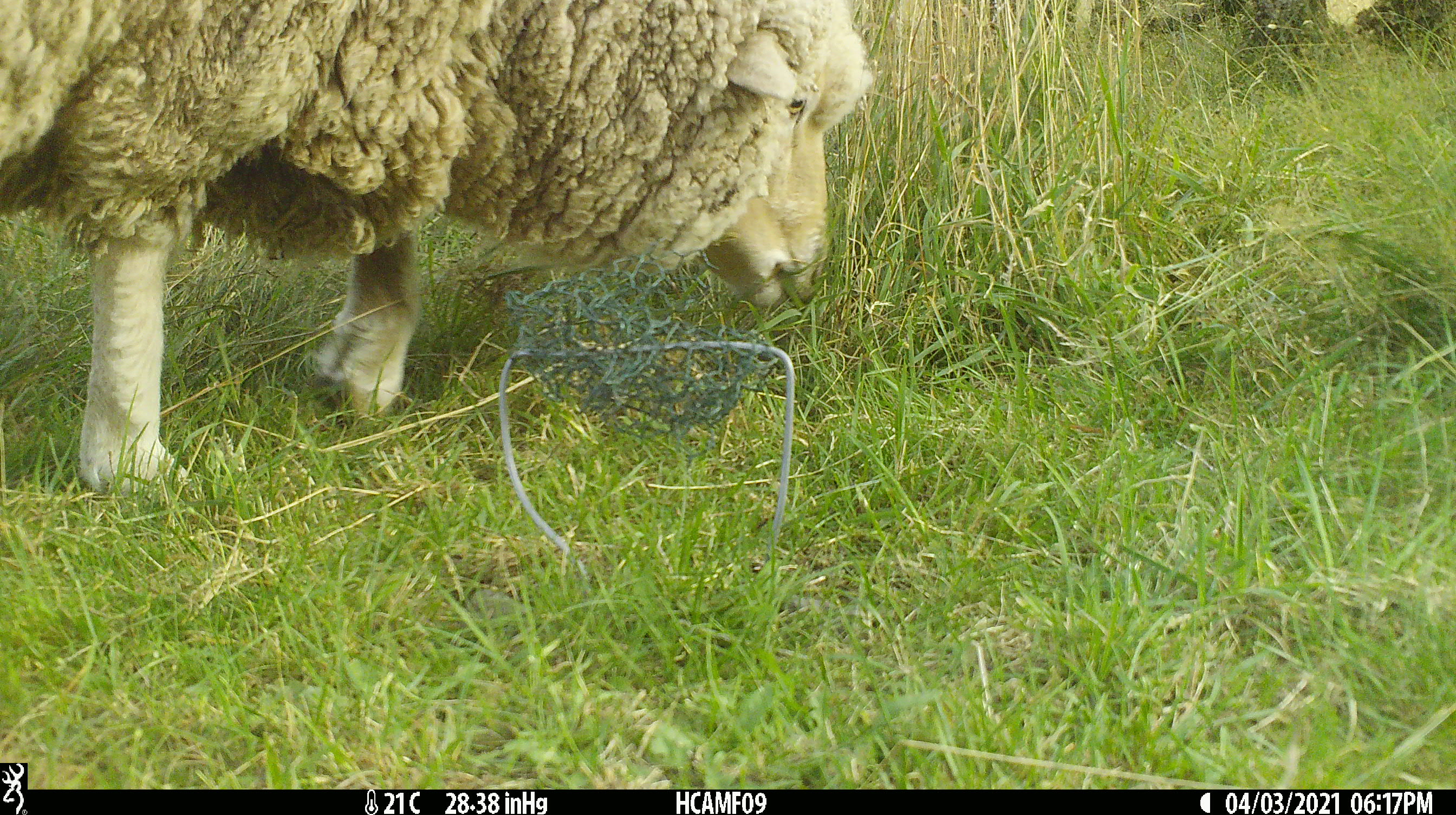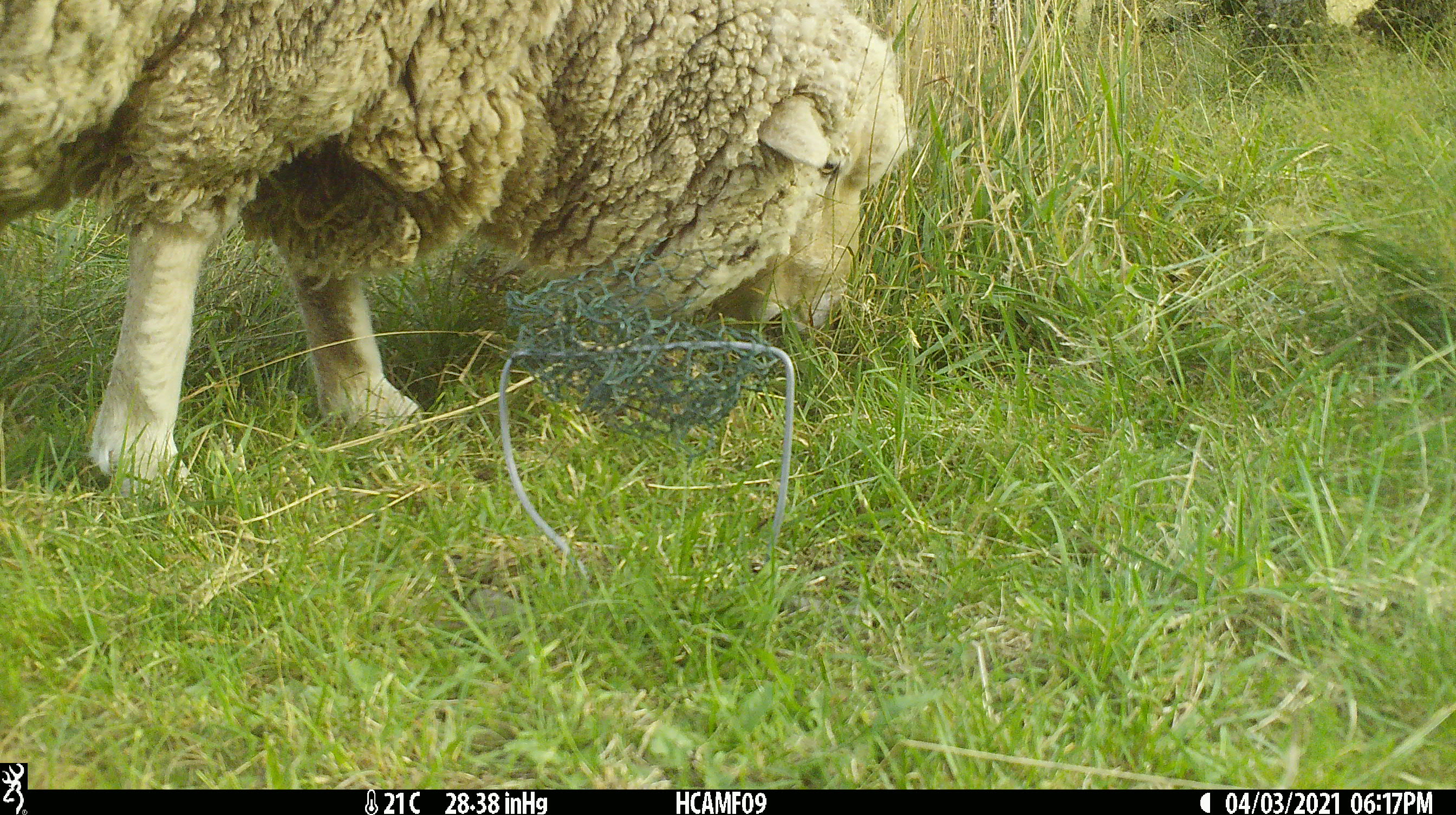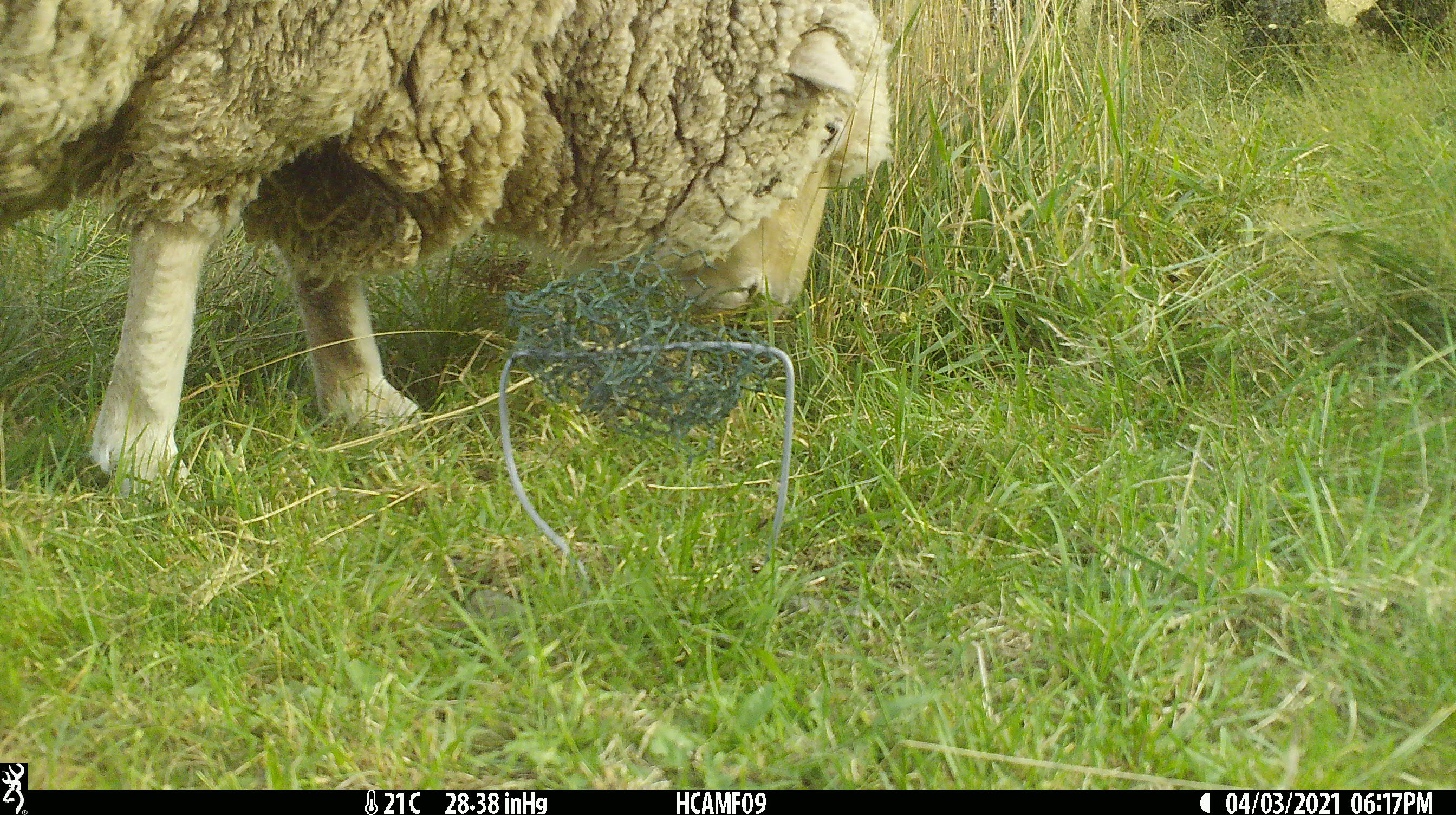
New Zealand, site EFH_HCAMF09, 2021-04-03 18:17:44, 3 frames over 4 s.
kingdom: Animalia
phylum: Chordata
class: Mammalia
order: Artiodactyla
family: Bovidae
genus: Ovis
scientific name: Ovis aries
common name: domestic sheep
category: sheep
Sheep (domestic sheep) (Ovis aries).